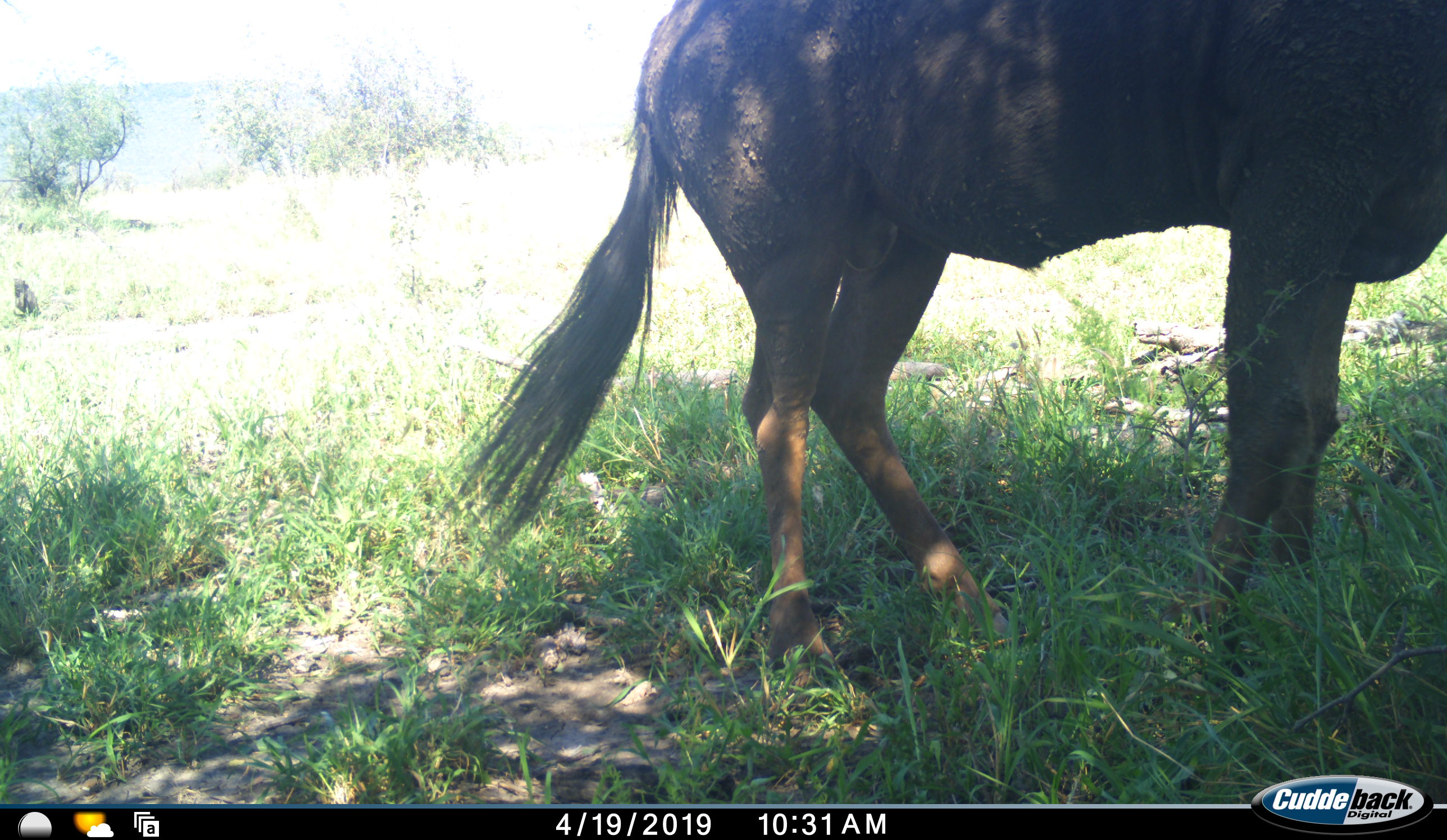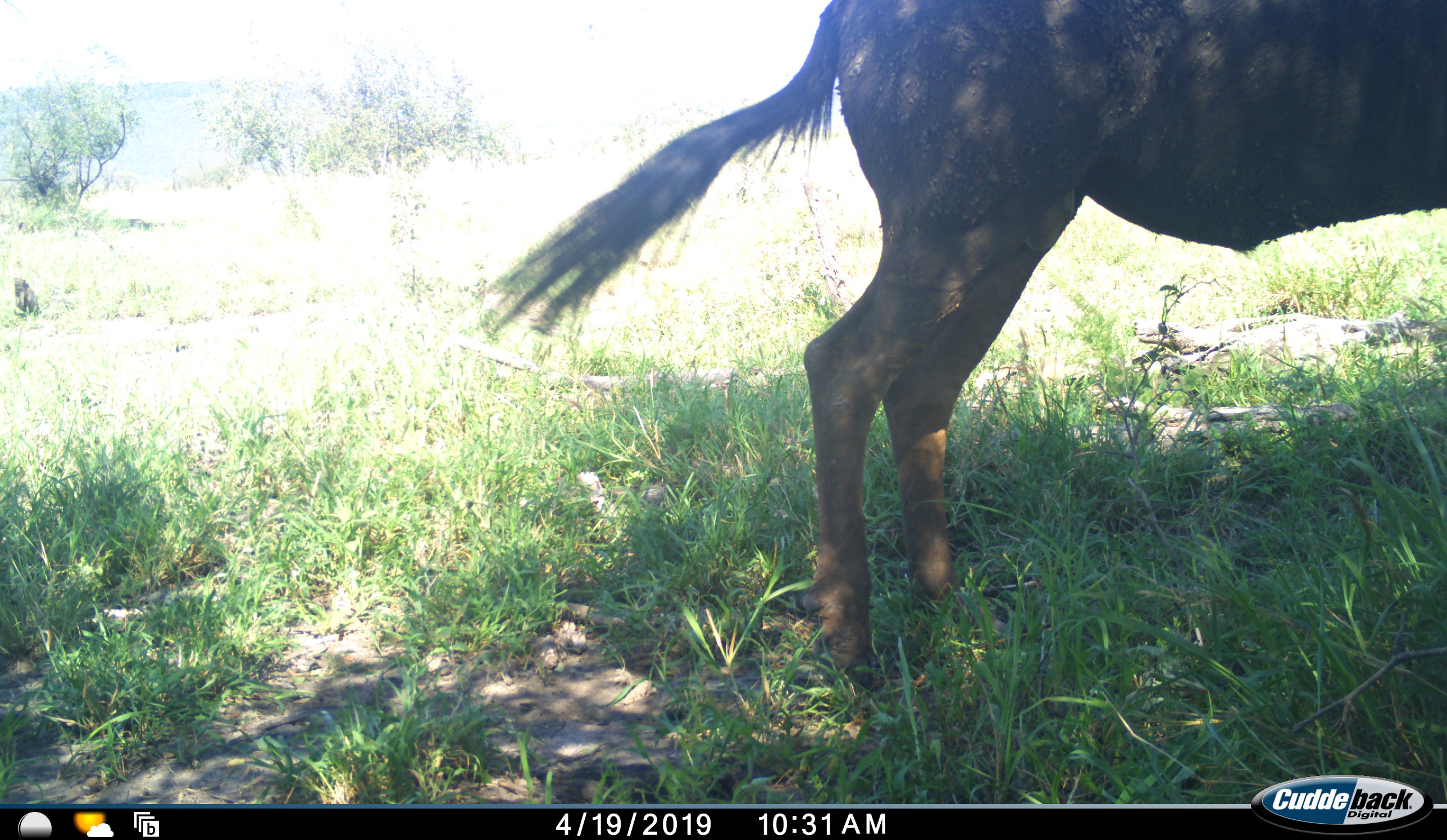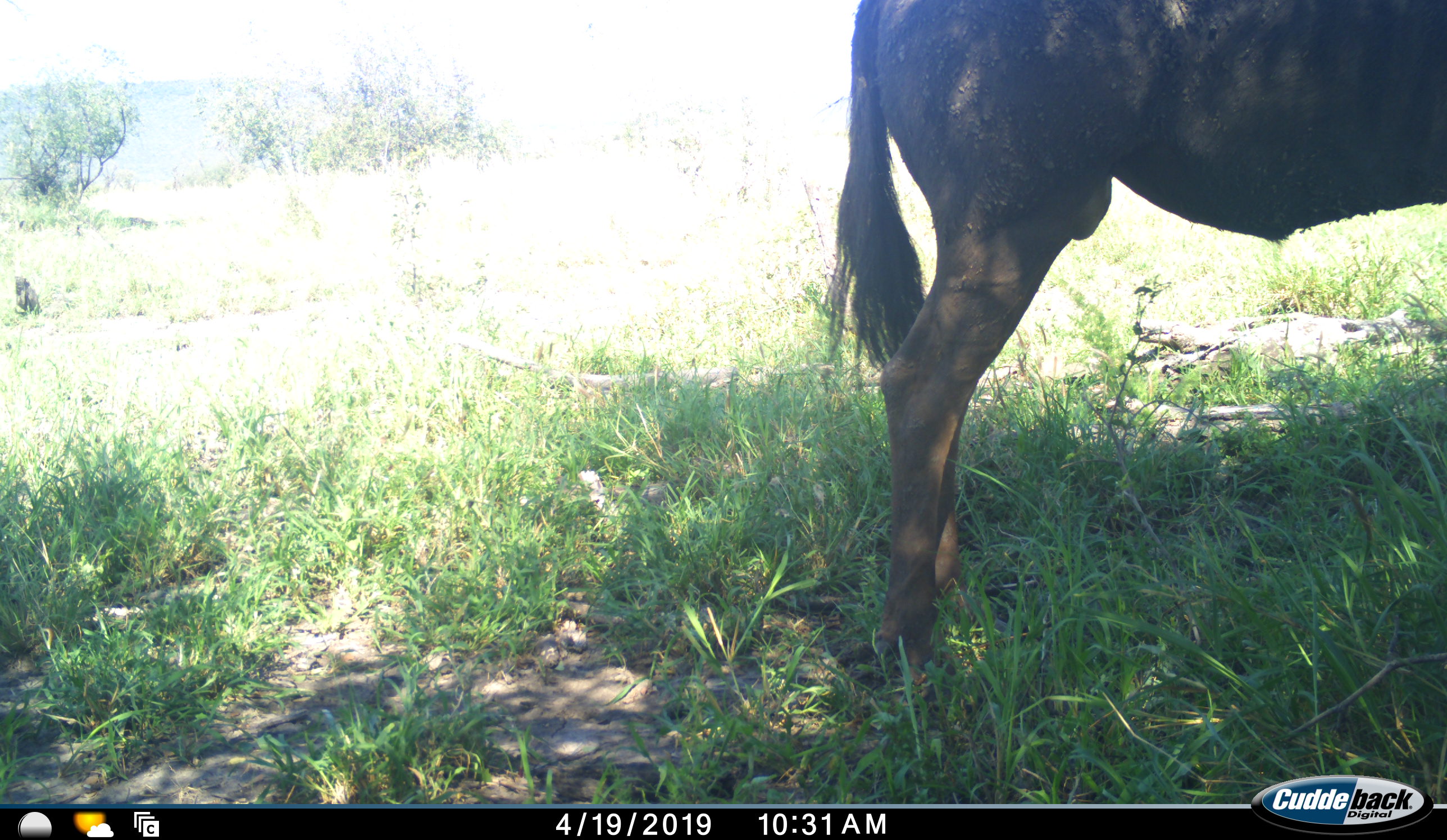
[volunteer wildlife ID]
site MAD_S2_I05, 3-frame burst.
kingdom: Animalia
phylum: Chordata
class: Mammalia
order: Artiodactyla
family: Bovidae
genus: Connochaetes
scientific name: Connochaetes taurinus taurinus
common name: blue wildebeest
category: wildebeestblue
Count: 1.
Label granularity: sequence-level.